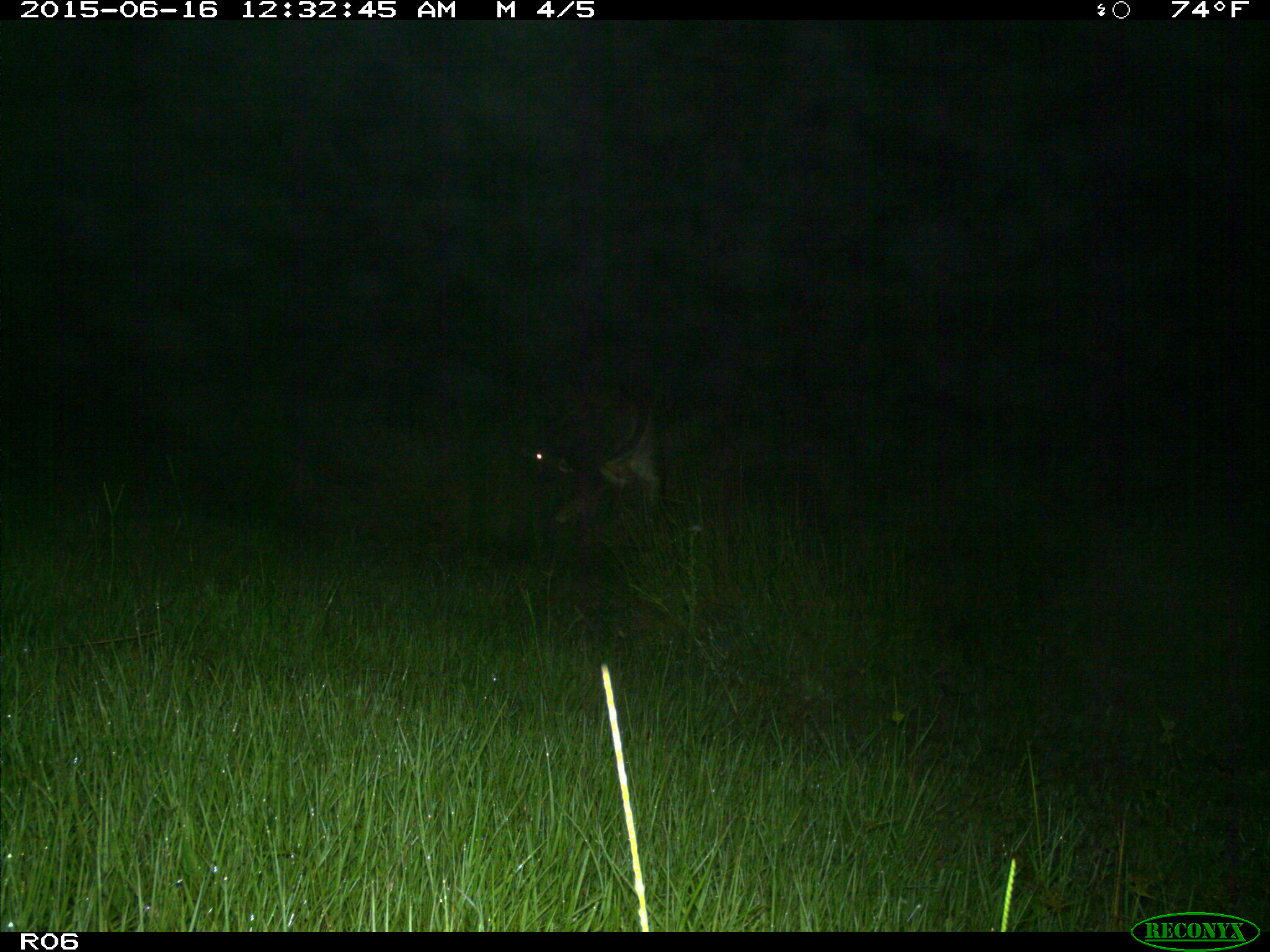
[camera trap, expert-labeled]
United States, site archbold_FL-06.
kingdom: Animalia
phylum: Chordata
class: Mammalia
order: Artiodactyla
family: Bovidae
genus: Bos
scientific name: Bos taurus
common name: domestic cow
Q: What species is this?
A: Bos taurus (domestic cow).